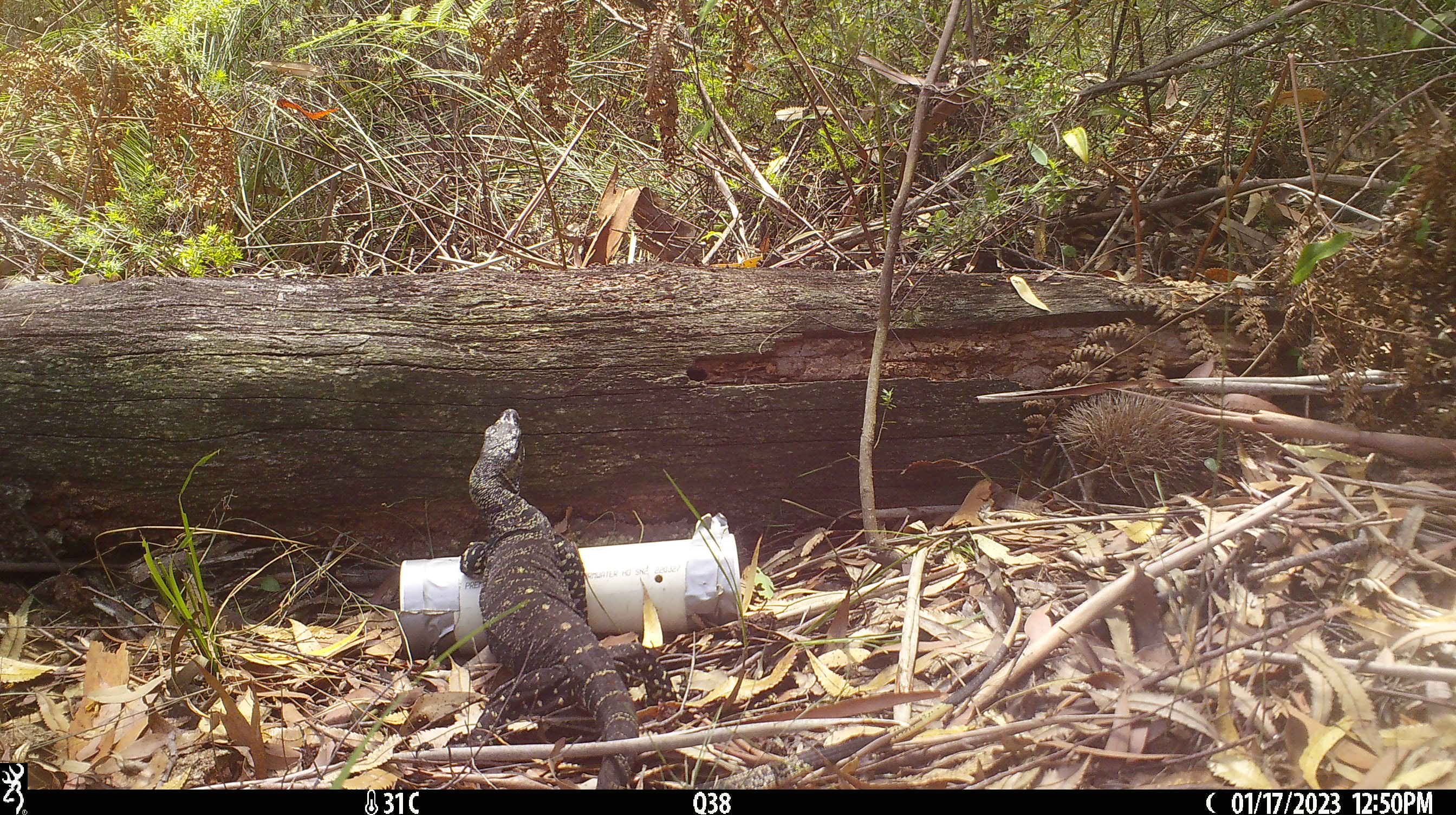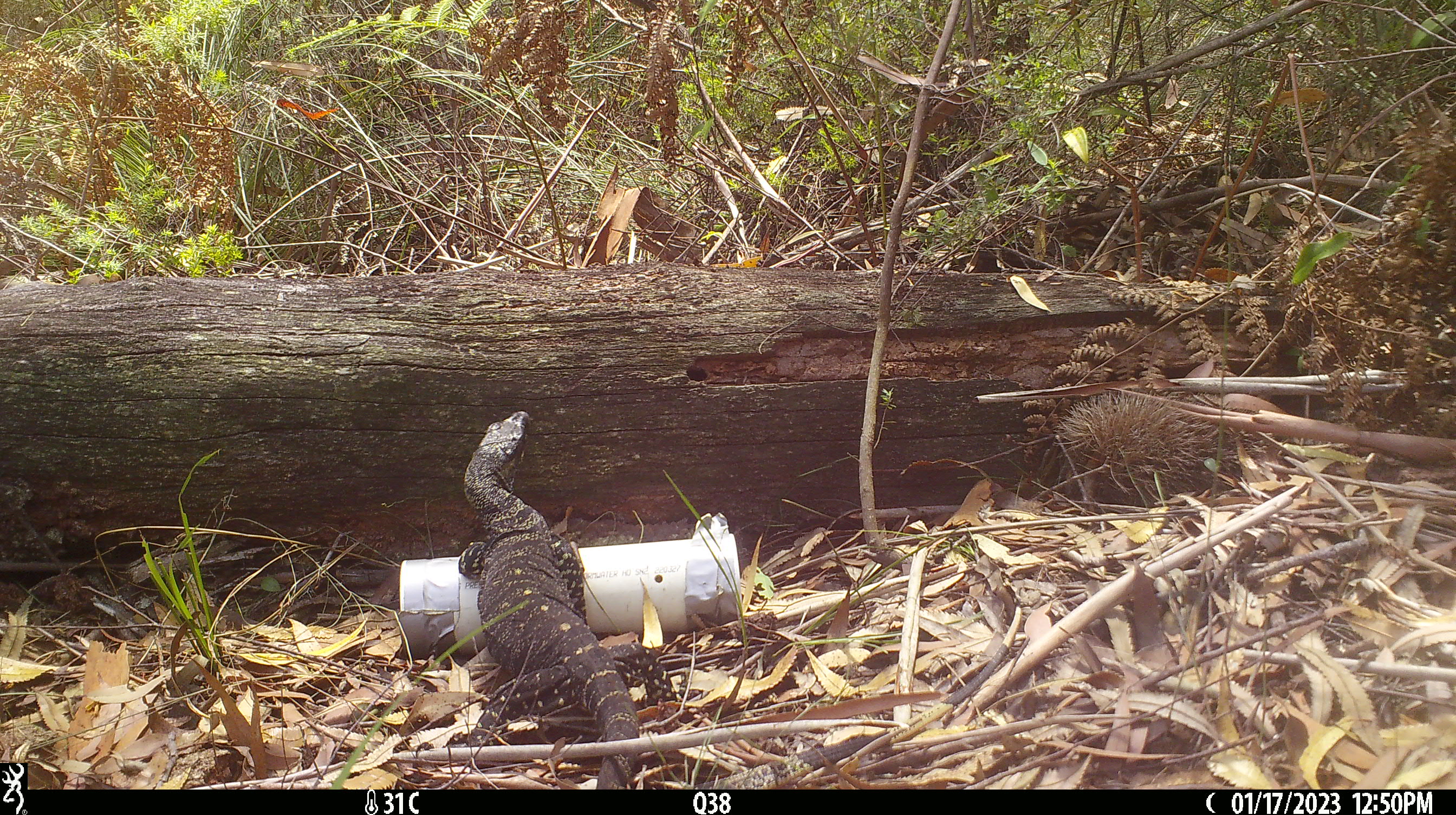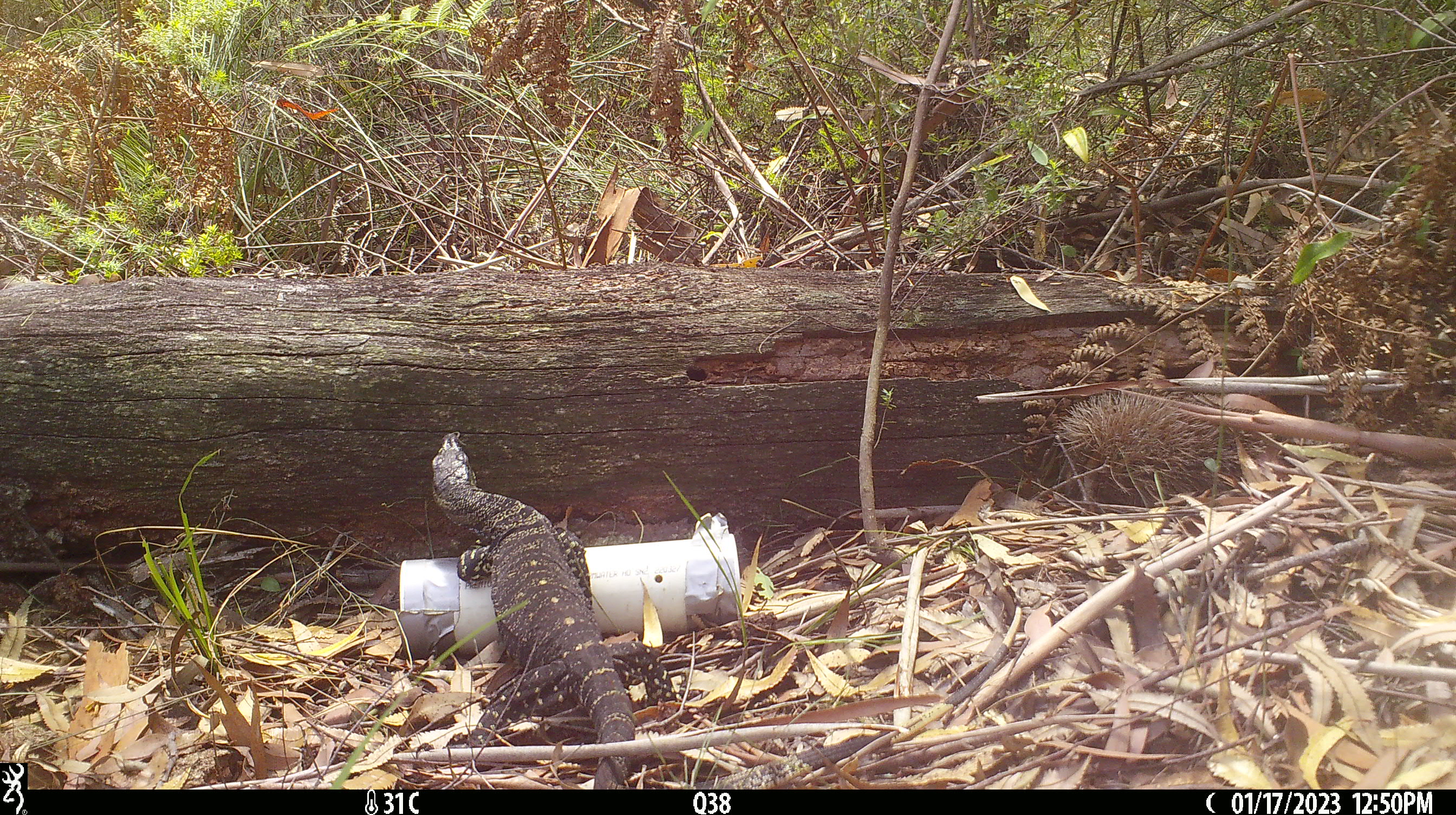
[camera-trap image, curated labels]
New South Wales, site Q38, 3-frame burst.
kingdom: Animalia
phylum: Chordata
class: Reptilia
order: Squamata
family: Varanidae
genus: Varanus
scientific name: Varanus varius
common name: lace monitor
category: goanna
Goanna (lace monitor) (Varanus varius).